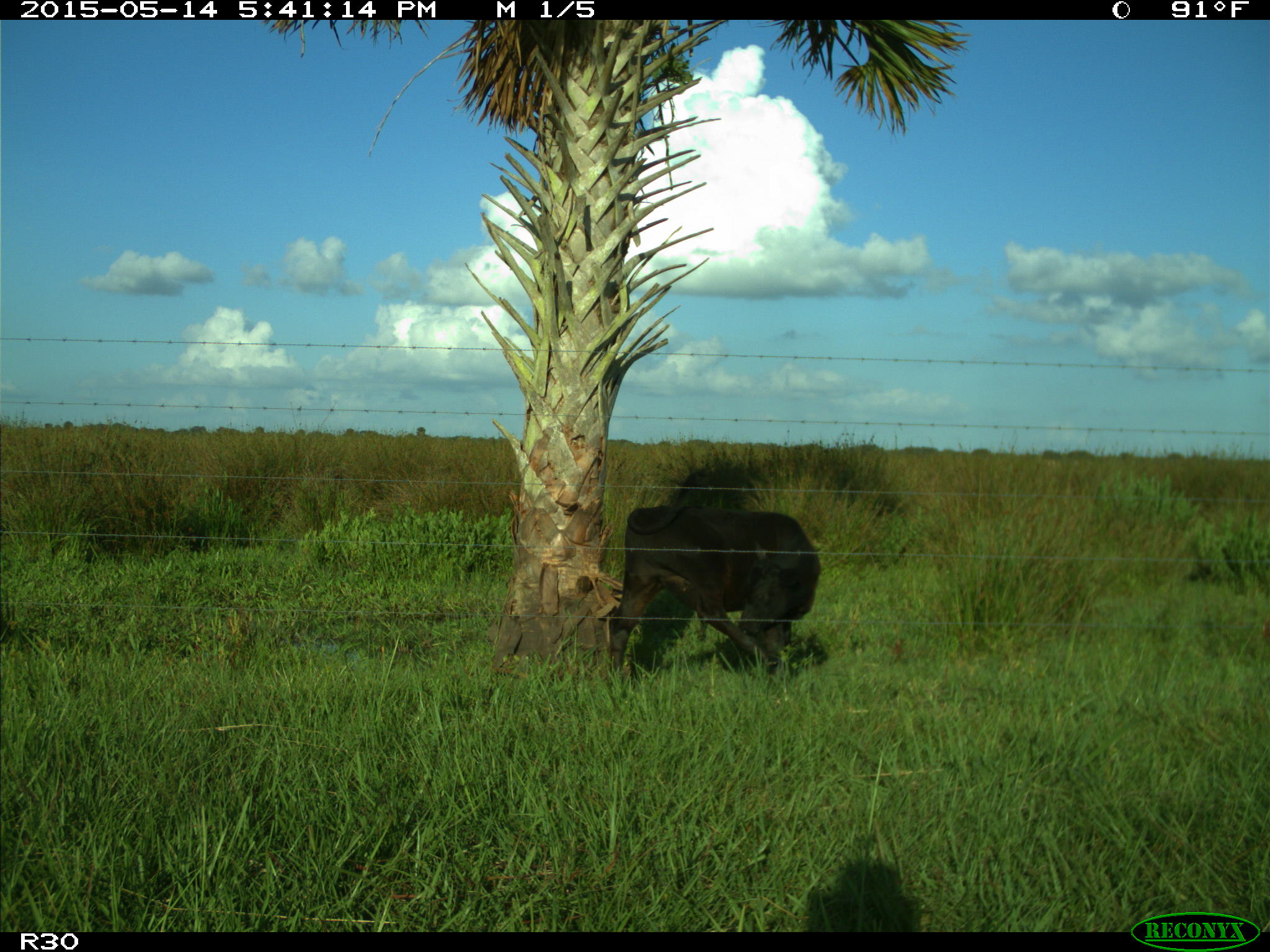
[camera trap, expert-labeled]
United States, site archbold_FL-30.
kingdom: Animalia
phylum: Chordata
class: Mammalia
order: Artiodactyla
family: Bovidae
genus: Bos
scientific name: Bos taurus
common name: domestic cow